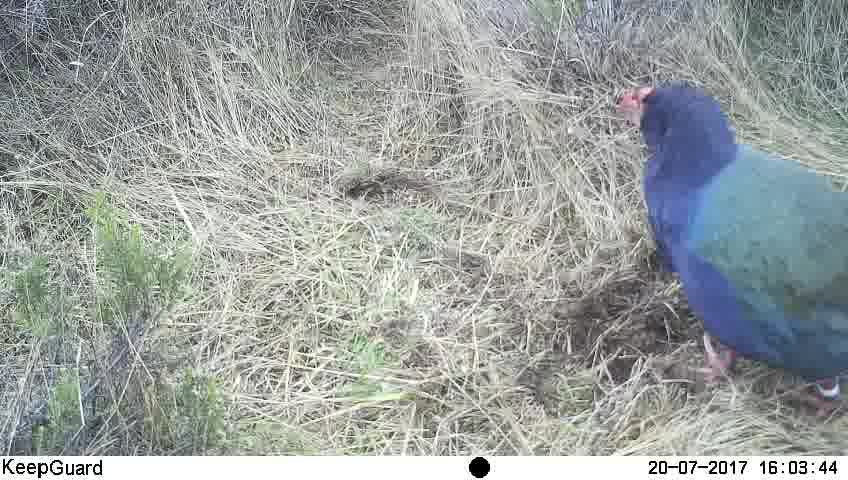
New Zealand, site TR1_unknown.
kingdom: Animalia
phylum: Chordata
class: Aves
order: Gruiformes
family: Rallidae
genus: Porphyrio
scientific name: Porphyrio mantelli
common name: takahe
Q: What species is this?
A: Takahe (Porphyrio mantelli).